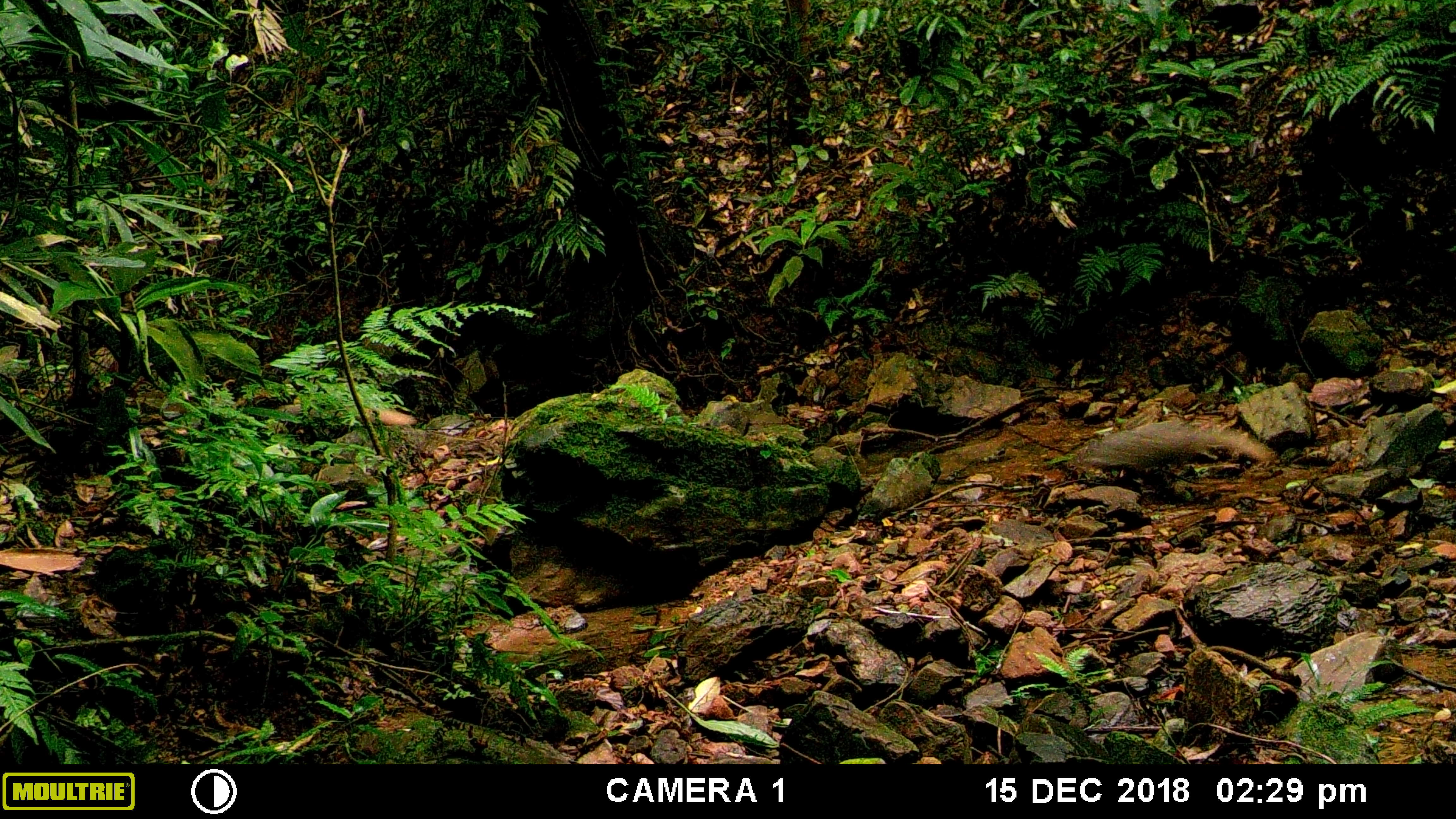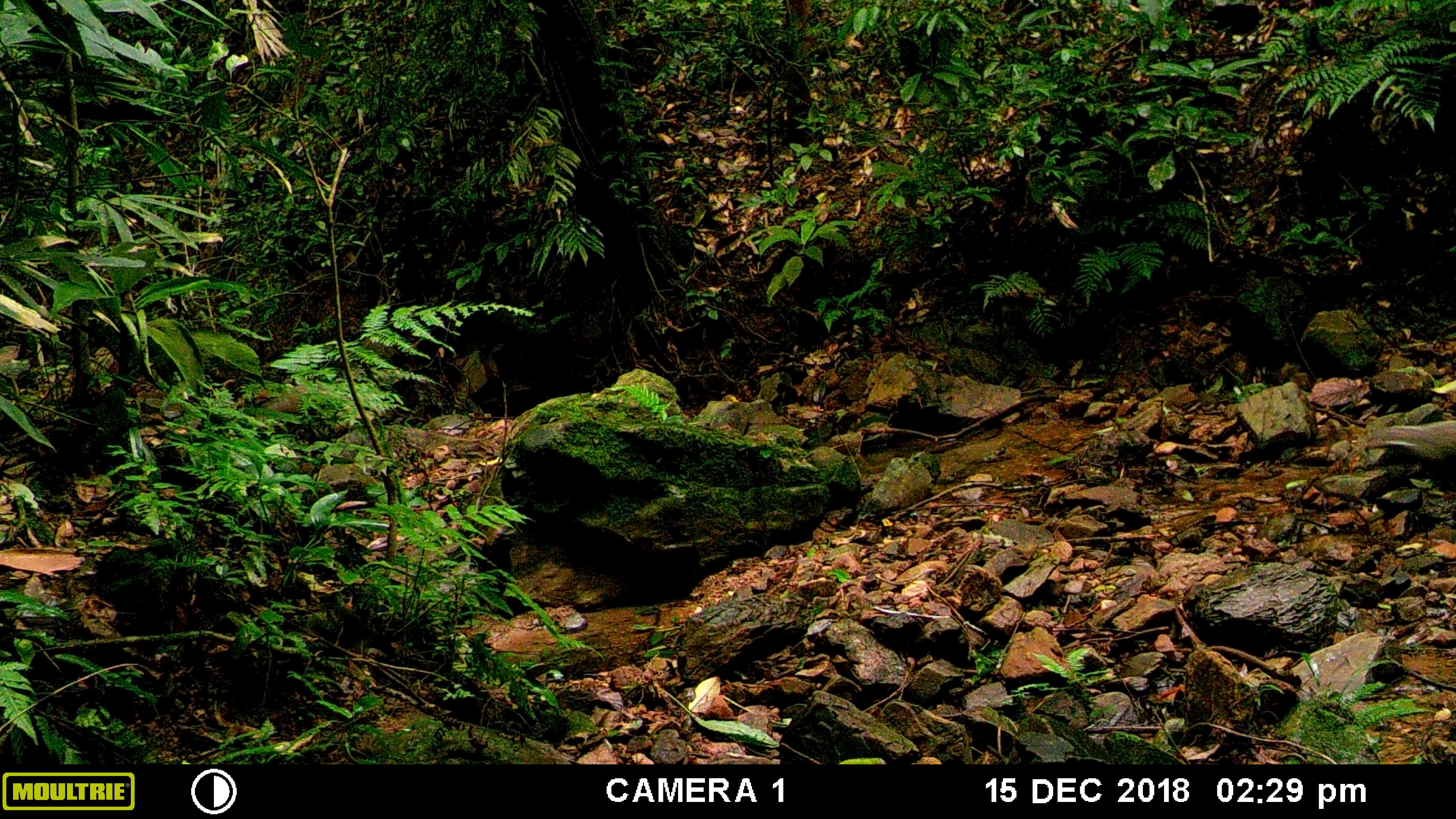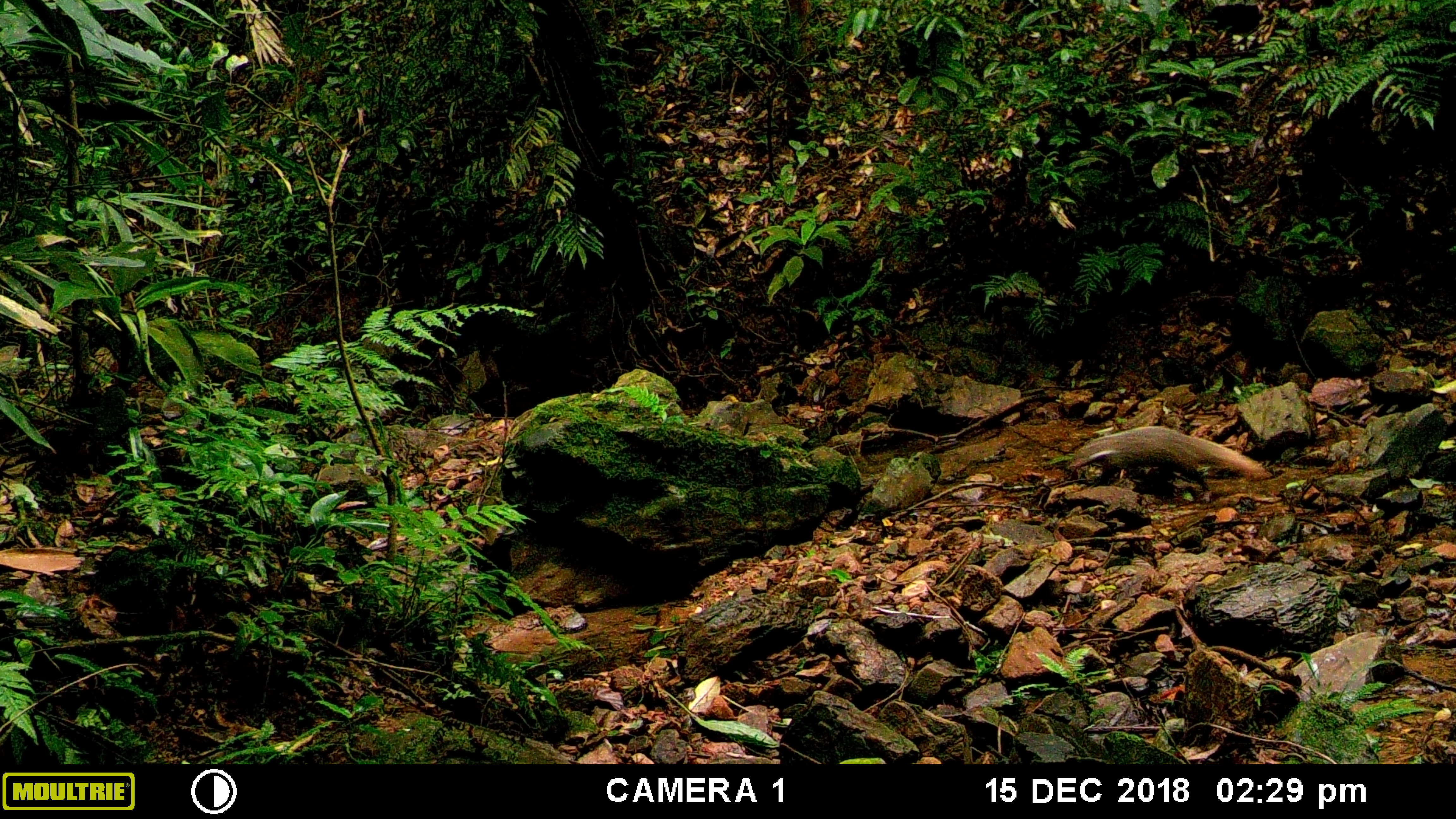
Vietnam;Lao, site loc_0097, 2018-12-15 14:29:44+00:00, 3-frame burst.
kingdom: Animalia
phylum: Chordata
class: Mammalia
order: Carnivora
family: Herpestidae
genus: Urva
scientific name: Urva urva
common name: crab-eating mongoose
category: crab eating mongoose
Crab eating mongoose (crab-eating mongoose) (Urva urva). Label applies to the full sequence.